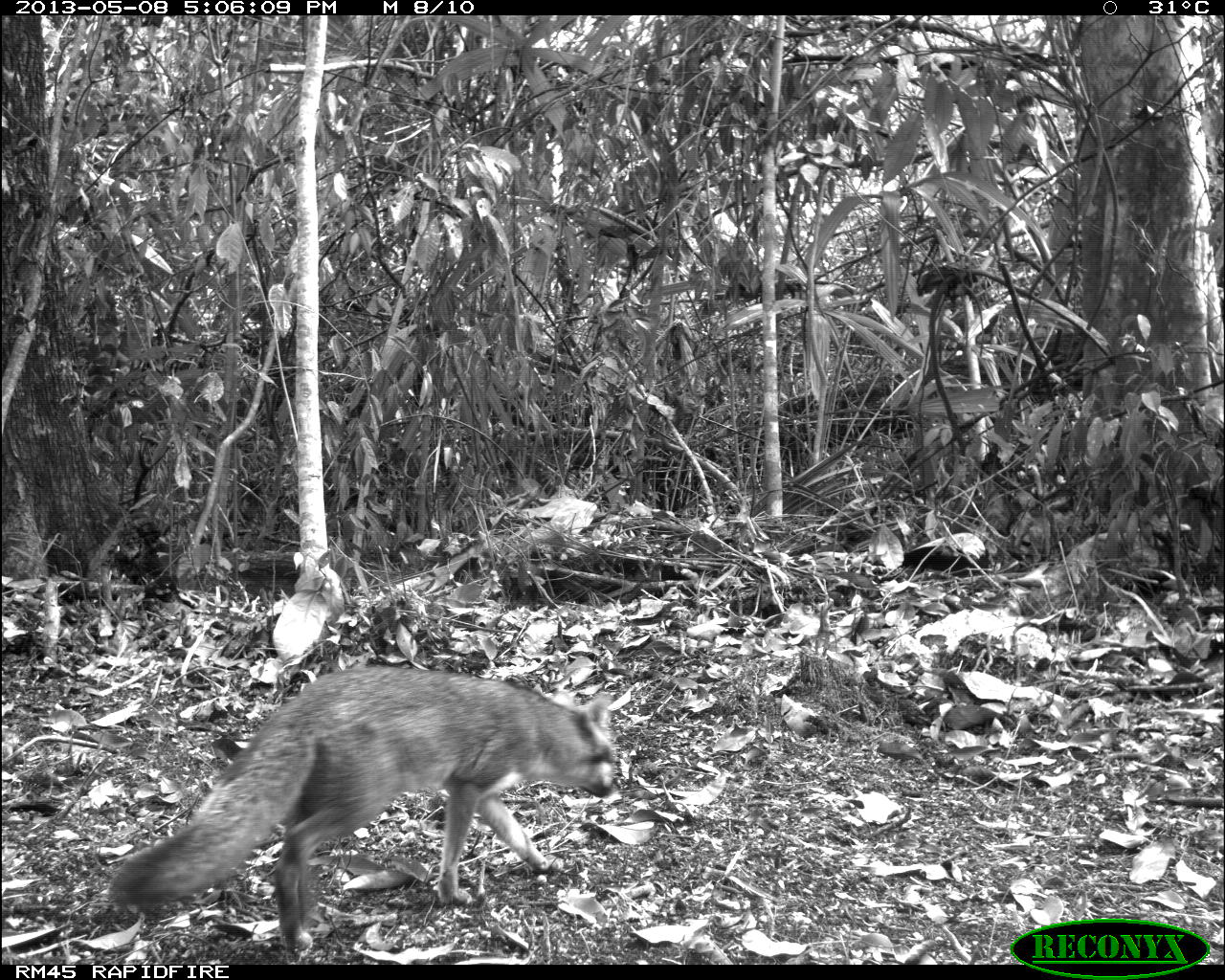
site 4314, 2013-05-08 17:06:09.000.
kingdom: Animalia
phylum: Chordata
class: Mammalia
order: Carnivora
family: Canidae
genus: Urocyon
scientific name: Urocyon cinereoargenteus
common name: gray fox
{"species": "Urocyon cinereoargenteus (gray fox)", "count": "1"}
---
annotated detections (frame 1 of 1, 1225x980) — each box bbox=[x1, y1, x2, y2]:
urocyon cinereoargenteus: bbox=[107, 663, 619, 956]